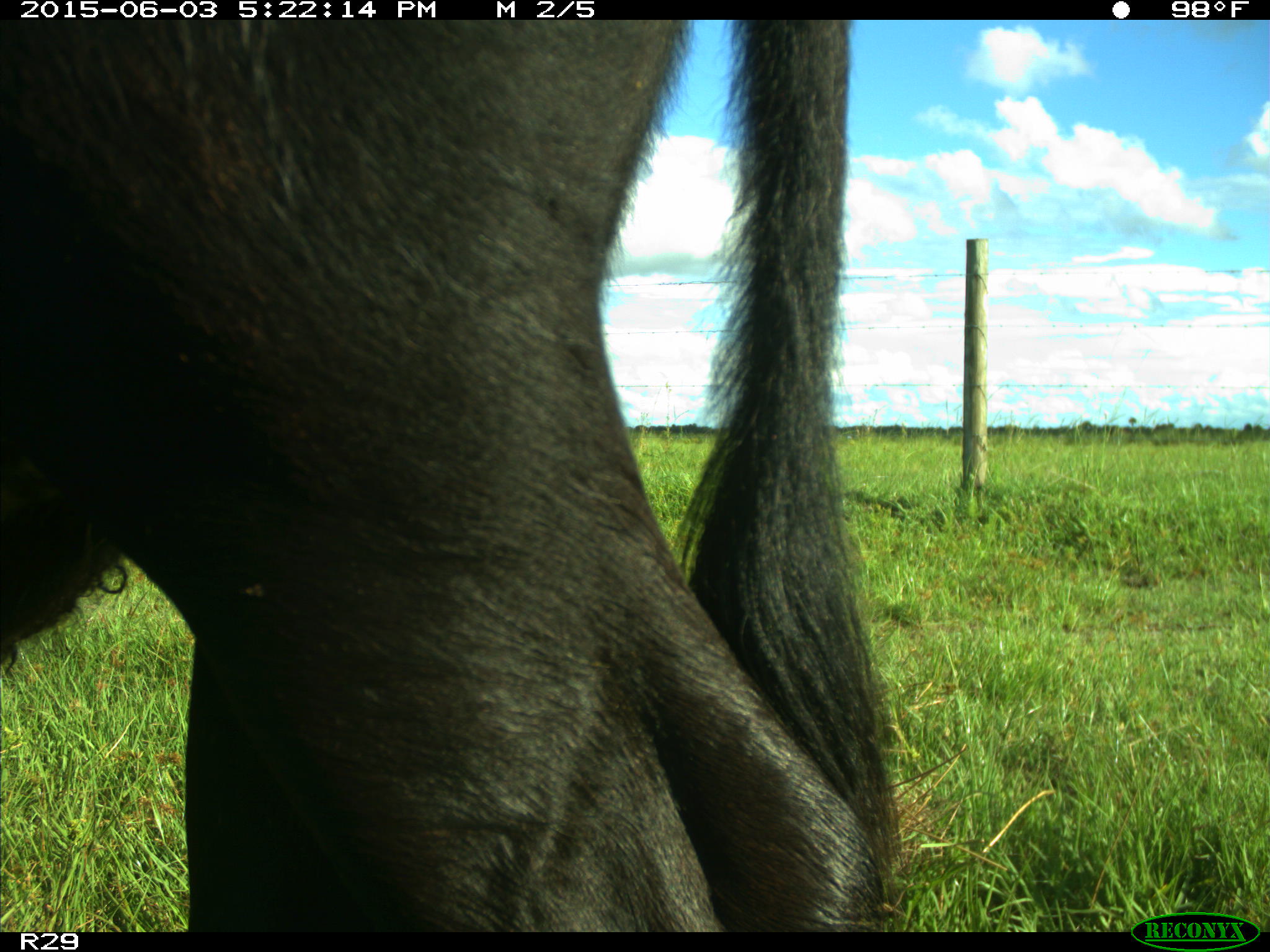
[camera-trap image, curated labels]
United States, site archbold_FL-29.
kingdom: Animalia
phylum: Chordata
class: Mammalia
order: Artiodactyla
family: Bovidae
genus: Bos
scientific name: Bos taurus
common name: domestic cow